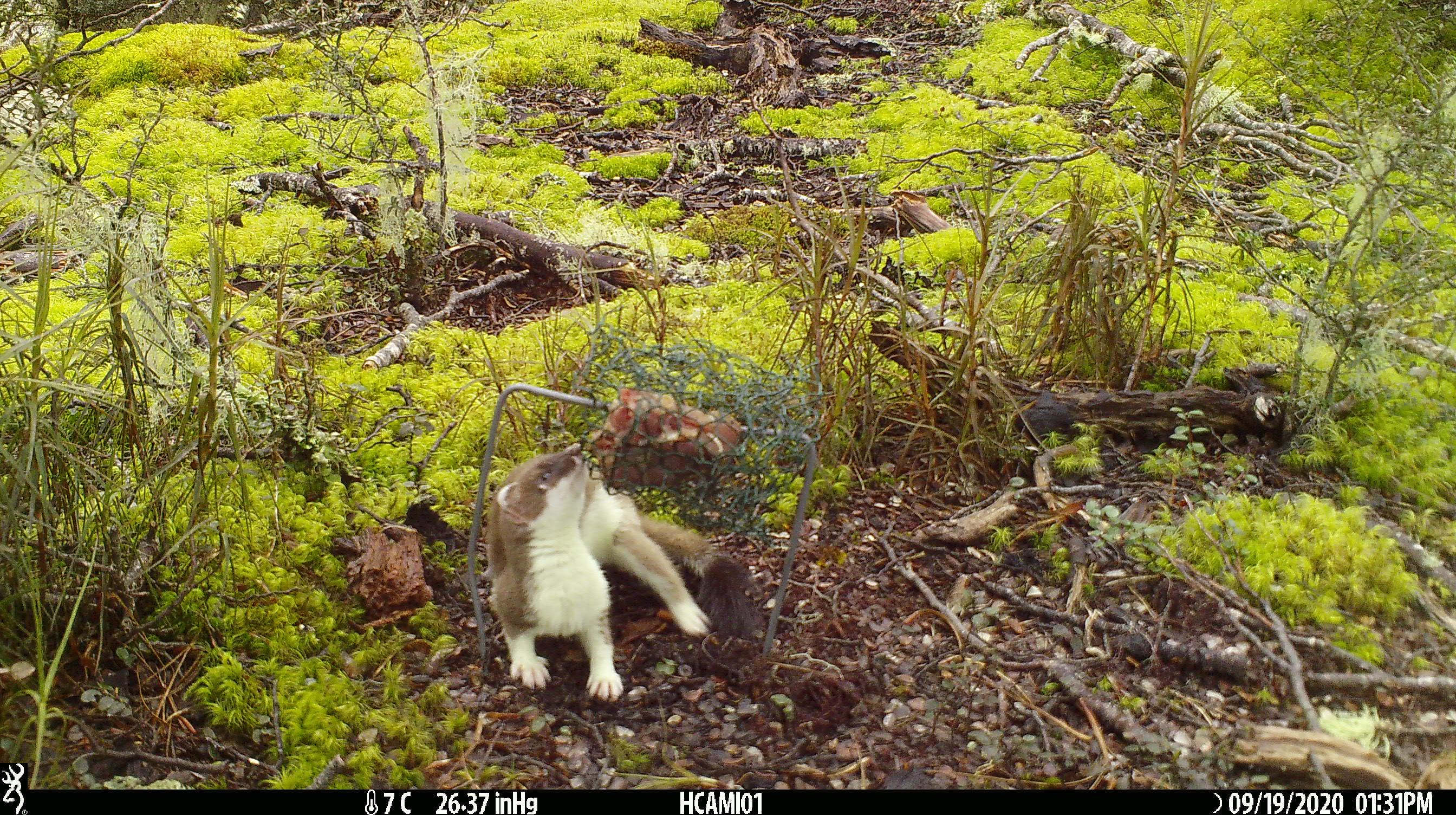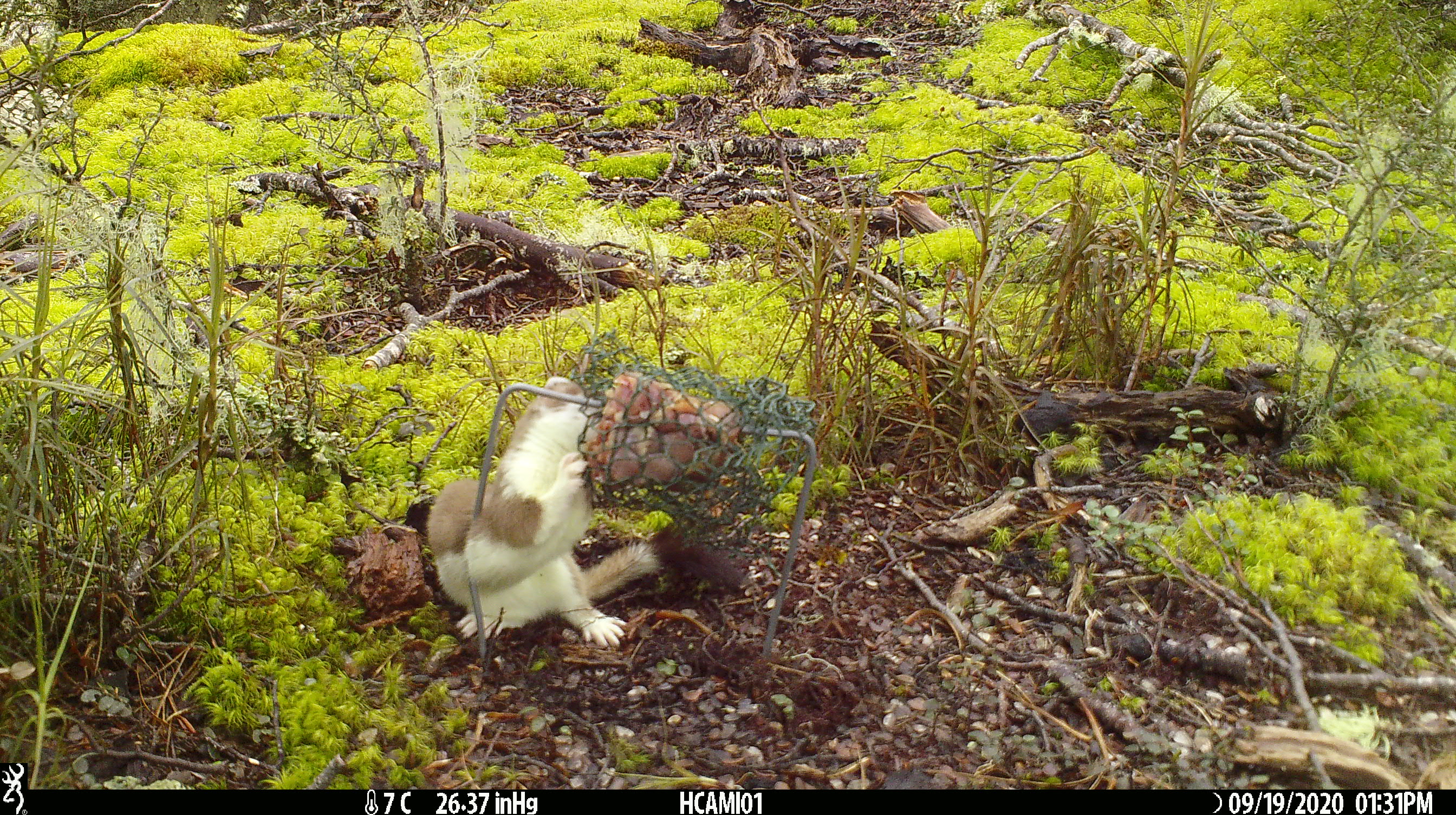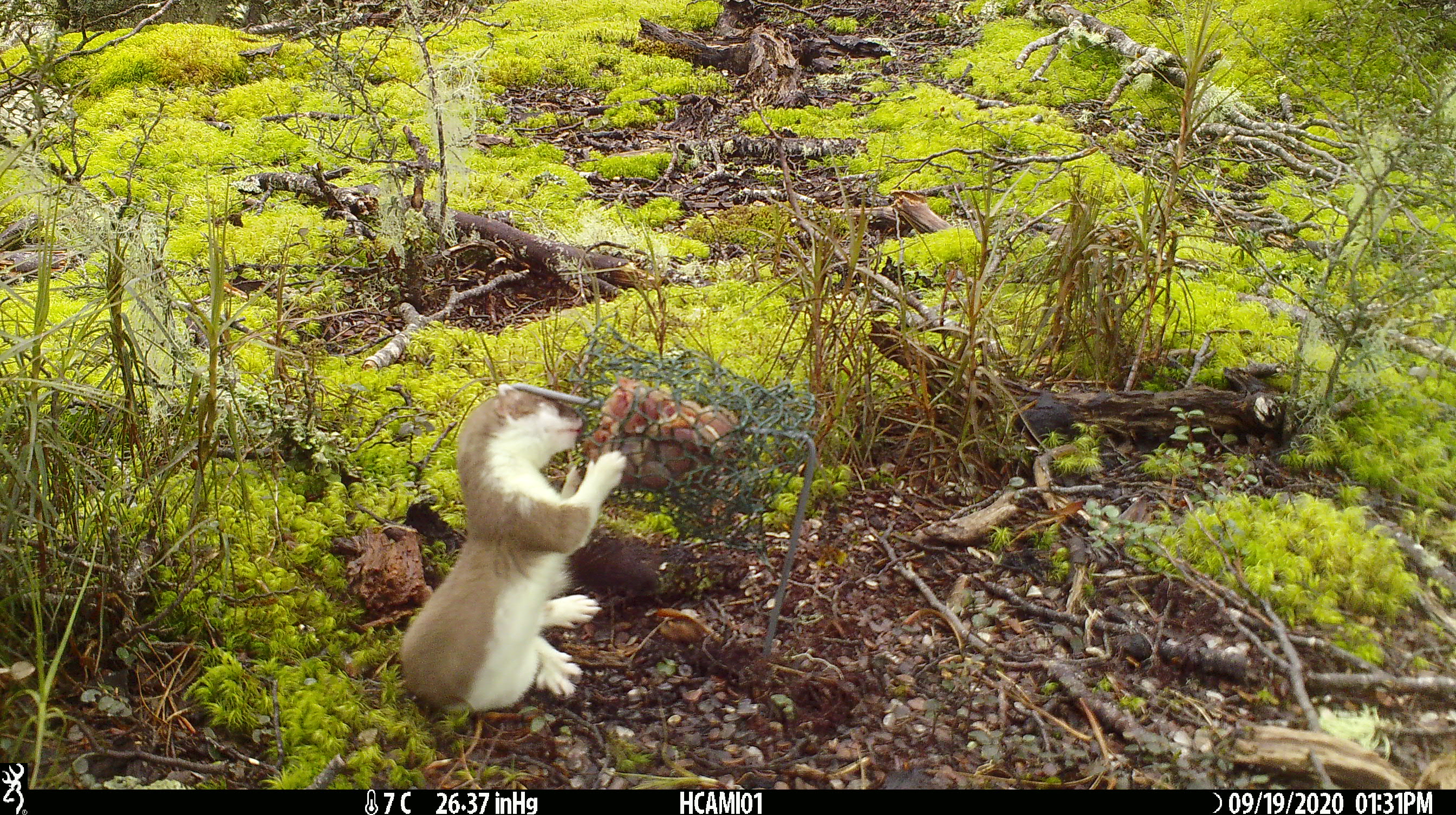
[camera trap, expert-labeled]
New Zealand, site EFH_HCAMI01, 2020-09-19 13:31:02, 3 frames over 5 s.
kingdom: Animalia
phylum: Chordata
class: Mammalia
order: Carnivora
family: Mustelidae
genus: Mustela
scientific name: Mustela erminea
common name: stoat